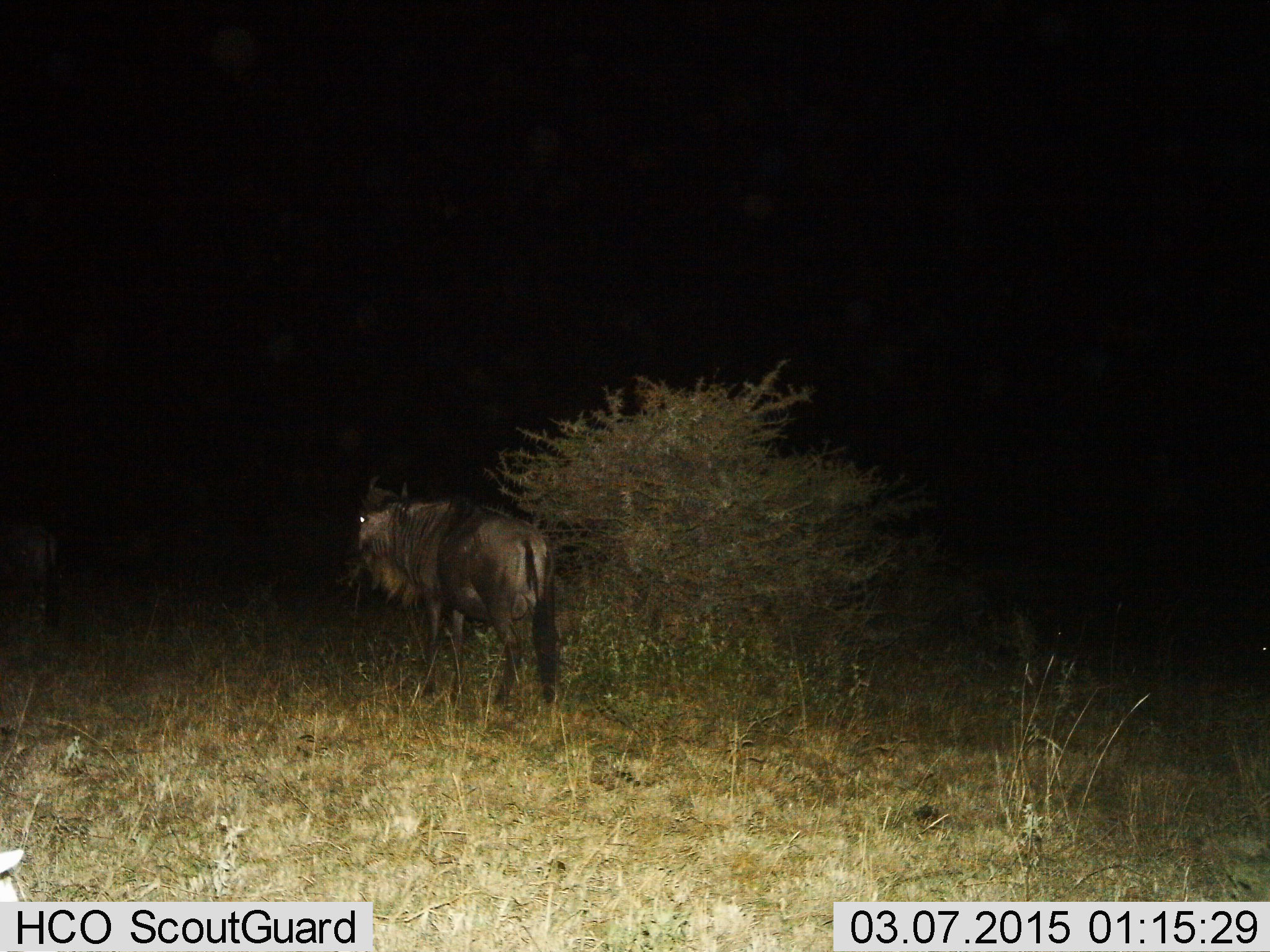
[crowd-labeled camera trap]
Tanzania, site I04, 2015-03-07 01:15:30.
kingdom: Animalia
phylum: Chordata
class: Mammalia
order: Artiodactyla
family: Bovidae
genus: Connochaetes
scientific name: Connochaetes taurinus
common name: blue wildebeest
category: wildebeest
Wildebeest (blue wildebeest) (Connochaetes taurinus), count 1. Behavior (volunteer vote fractions): standing 100%, resting 0%, moving 10%, interacting 0%. Young present (vote fraction): 0%. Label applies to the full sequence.